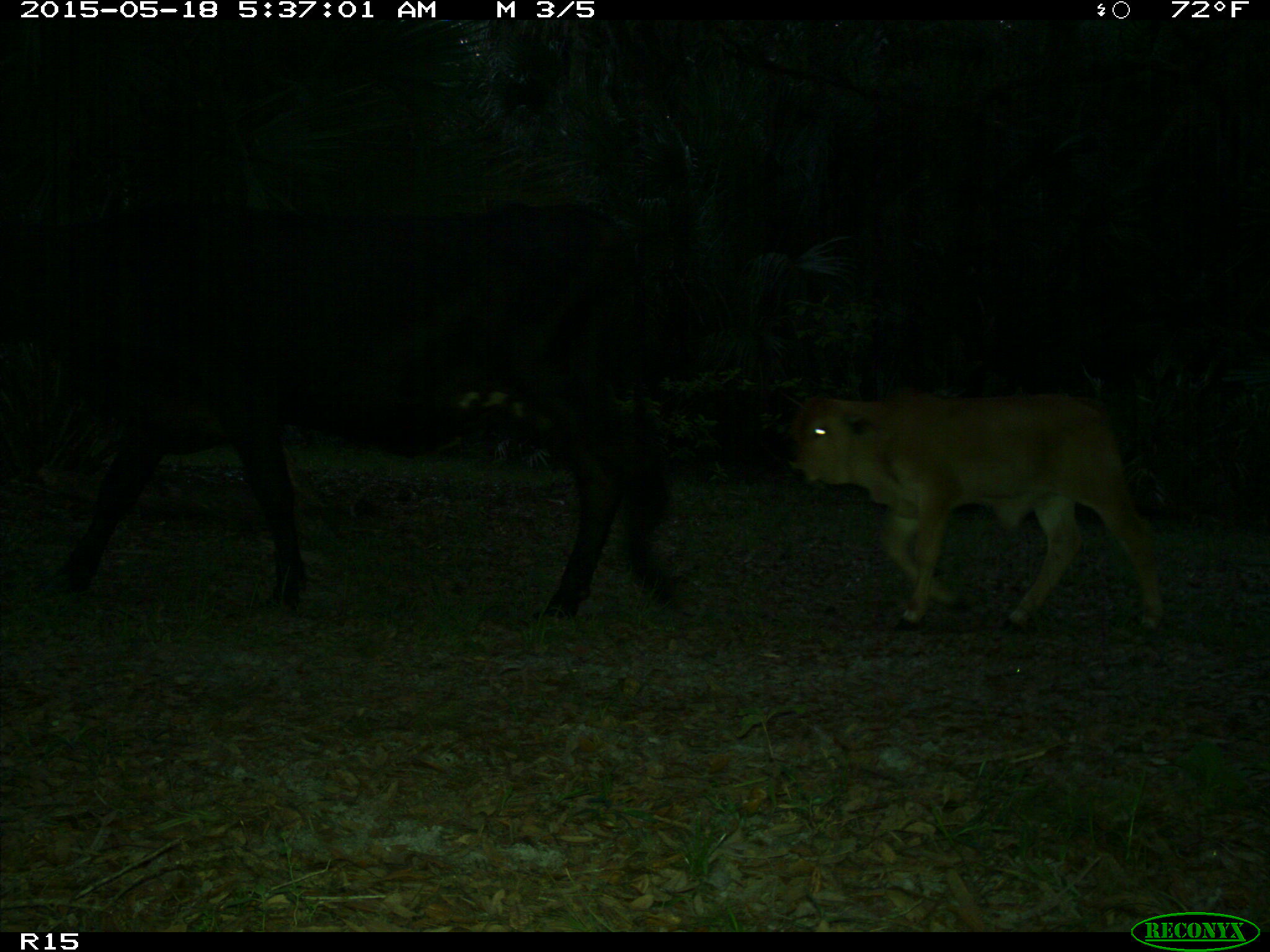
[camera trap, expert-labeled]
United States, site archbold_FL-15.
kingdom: Animalia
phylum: Chordata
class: Mammalia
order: Artiodactyla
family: Bovidae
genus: Bos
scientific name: Bos taurus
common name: domestic cow